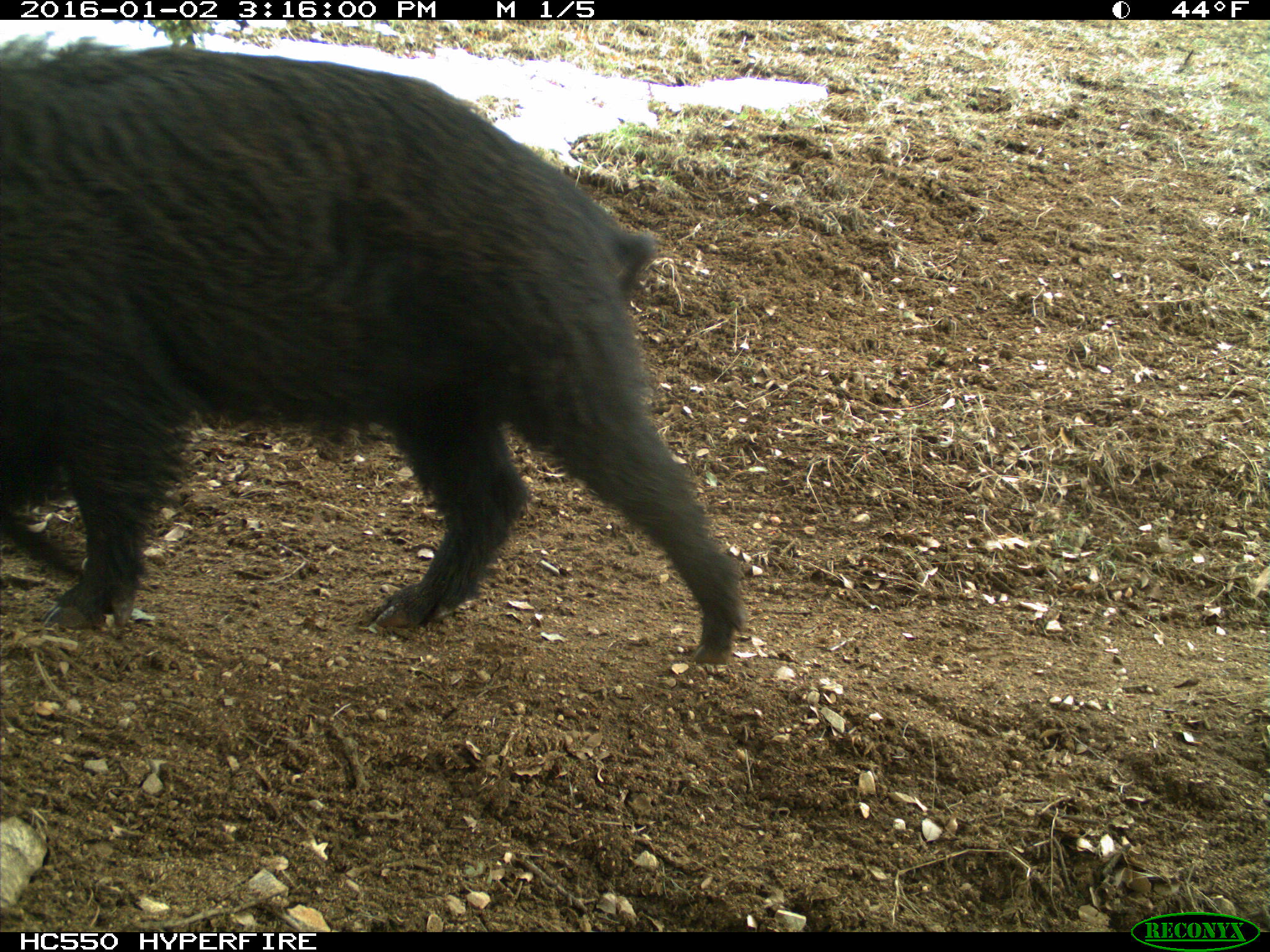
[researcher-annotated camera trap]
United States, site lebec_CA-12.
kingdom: Animalia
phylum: Chordata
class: Mammalia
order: Artiodactyla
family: Suidae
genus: Sus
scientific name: Sus scrofa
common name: wild boar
Sus scrofa (wild boar).